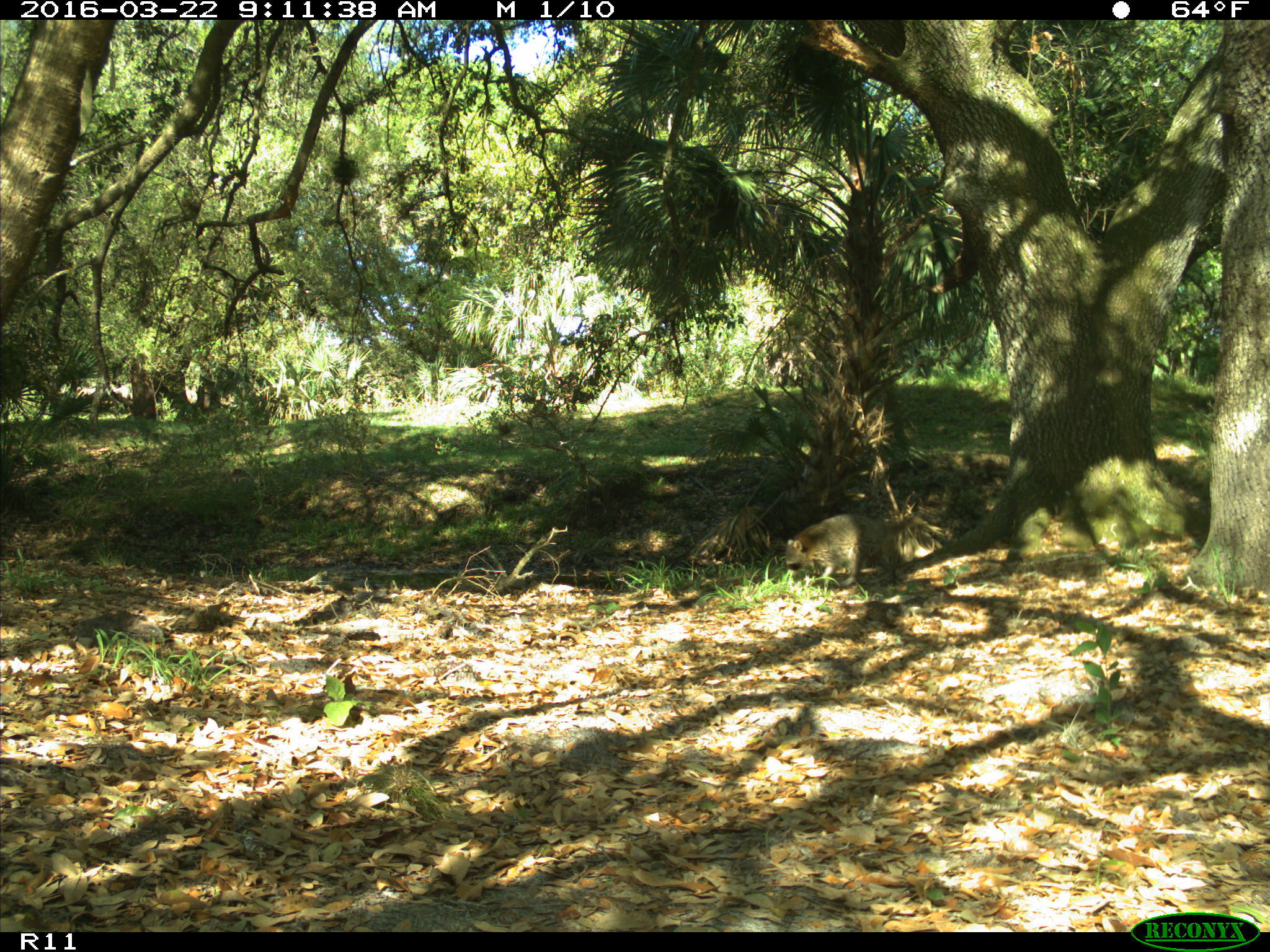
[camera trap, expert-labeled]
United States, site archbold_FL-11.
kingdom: Animalia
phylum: Chordata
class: Mammalia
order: Carnivora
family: Procyonidae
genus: Procyon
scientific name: Procyon lotor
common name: common raccoon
Procyon lotor (common raccoon).